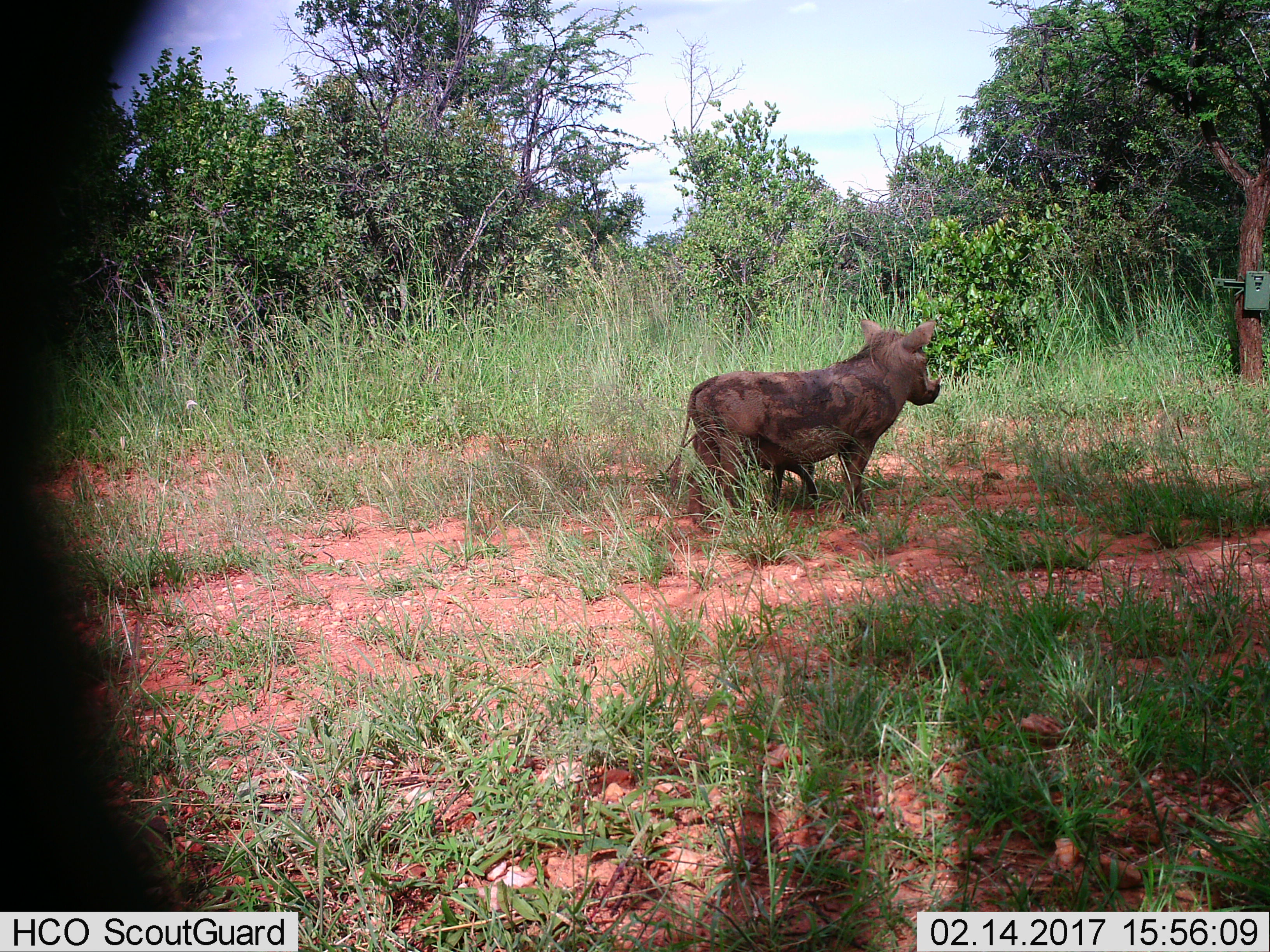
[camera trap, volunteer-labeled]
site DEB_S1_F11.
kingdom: Animalia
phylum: Chordata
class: Mammalia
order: Artiodactyla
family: Suidae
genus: Phacochoerus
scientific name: Phacochoerus africanus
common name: warthog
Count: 1.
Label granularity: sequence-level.